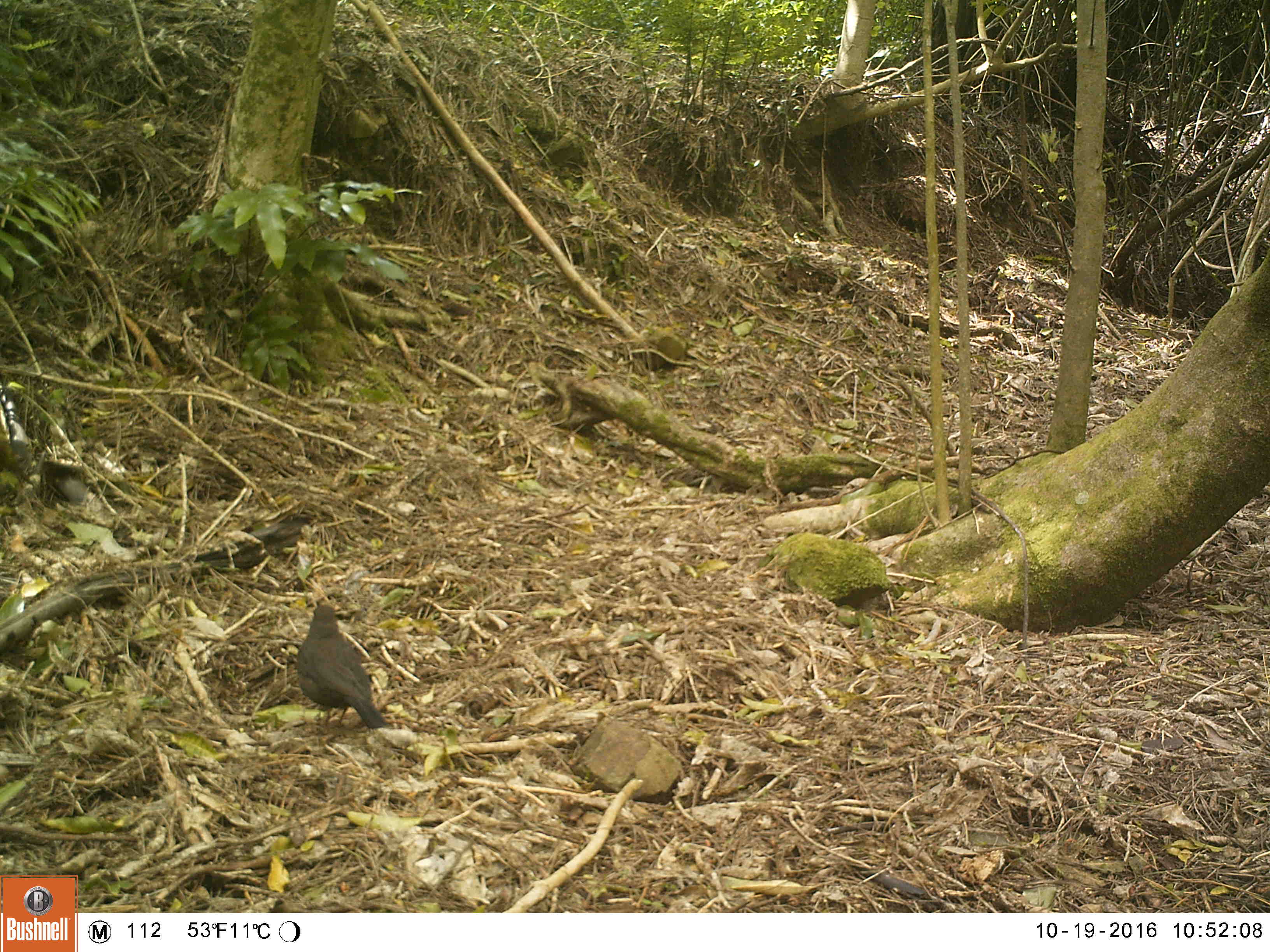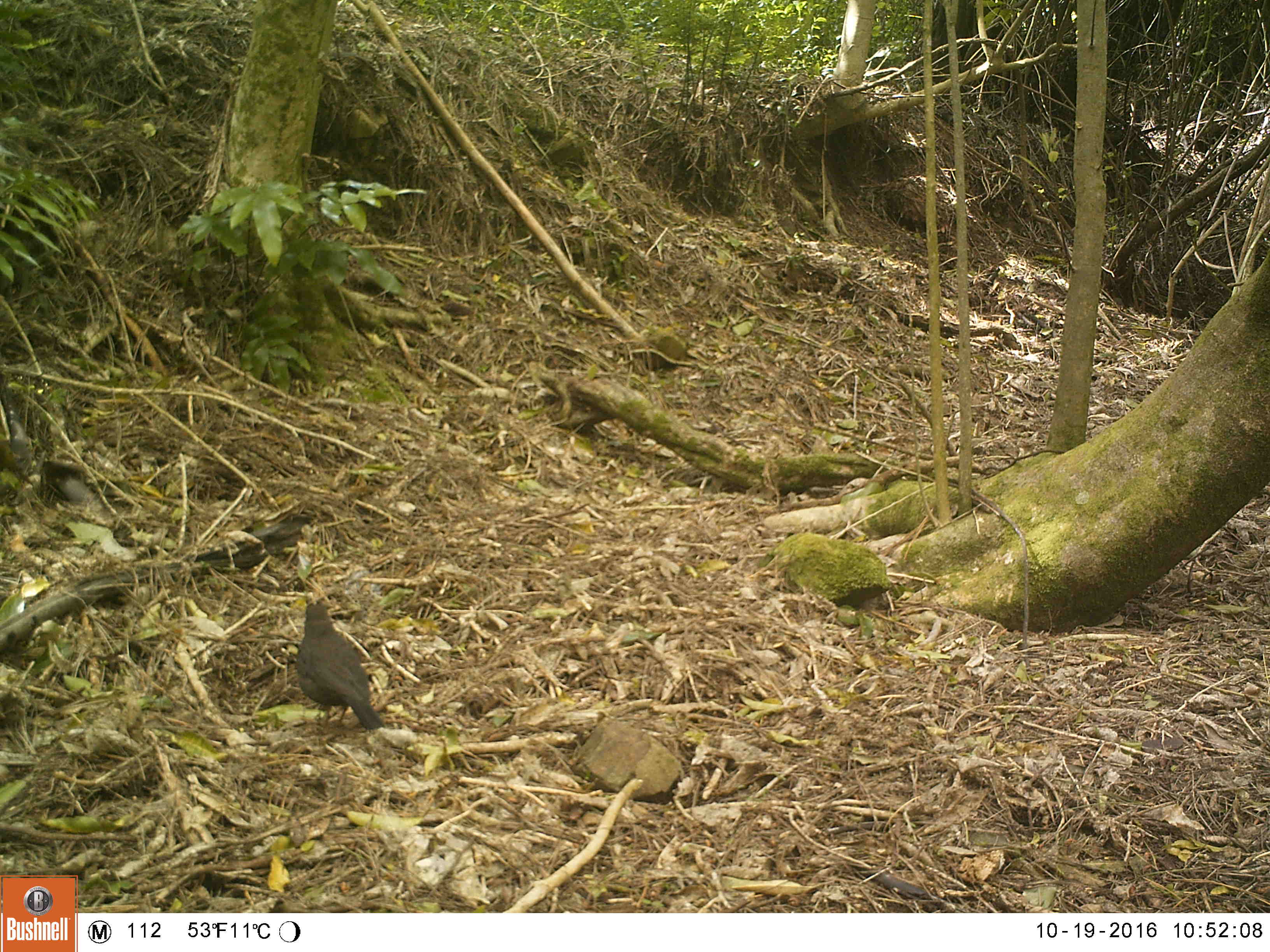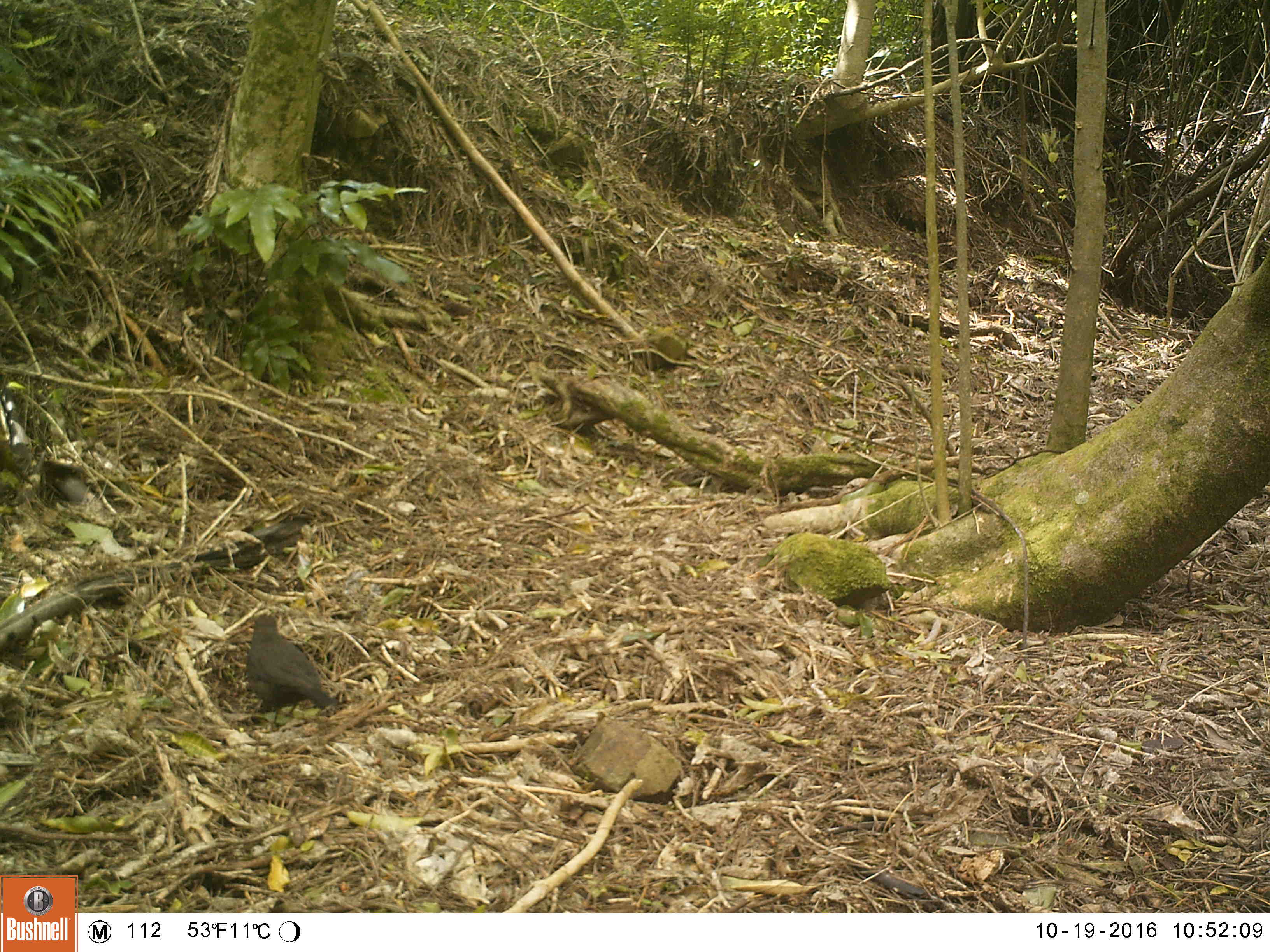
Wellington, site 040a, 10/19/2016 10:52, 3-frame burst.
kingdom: Animalia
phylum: Chordata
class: Aves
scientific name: Aves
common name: bird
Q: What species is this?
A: Bird (Aves).